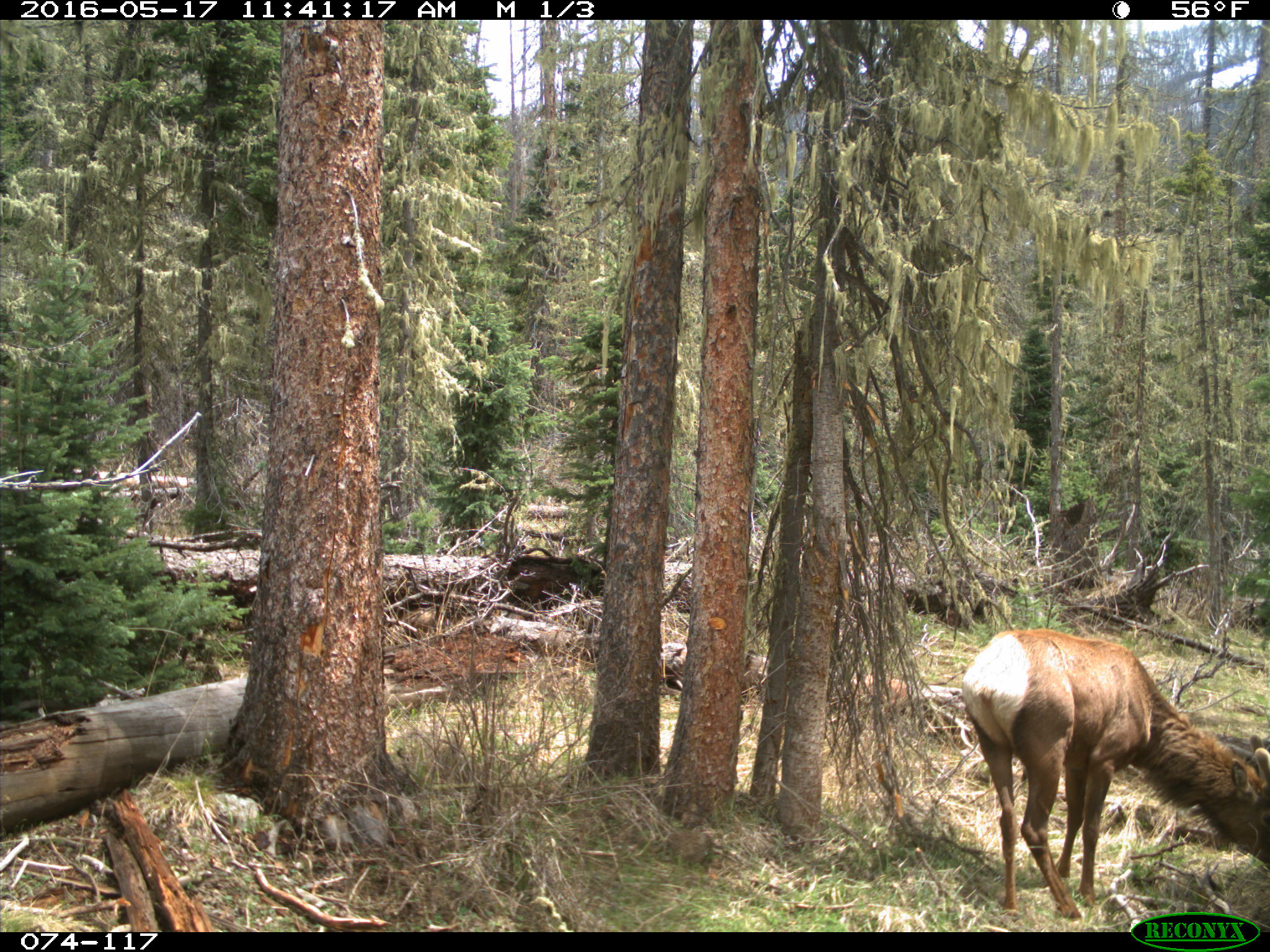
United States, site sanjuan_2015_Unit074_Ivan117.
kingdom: Animalia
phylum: Chordata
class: Mammalia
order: Artiodactyla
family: Cervidae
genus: Cervus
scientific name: Cervus elaphus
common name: red deer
Cervus elaphus (red deer).